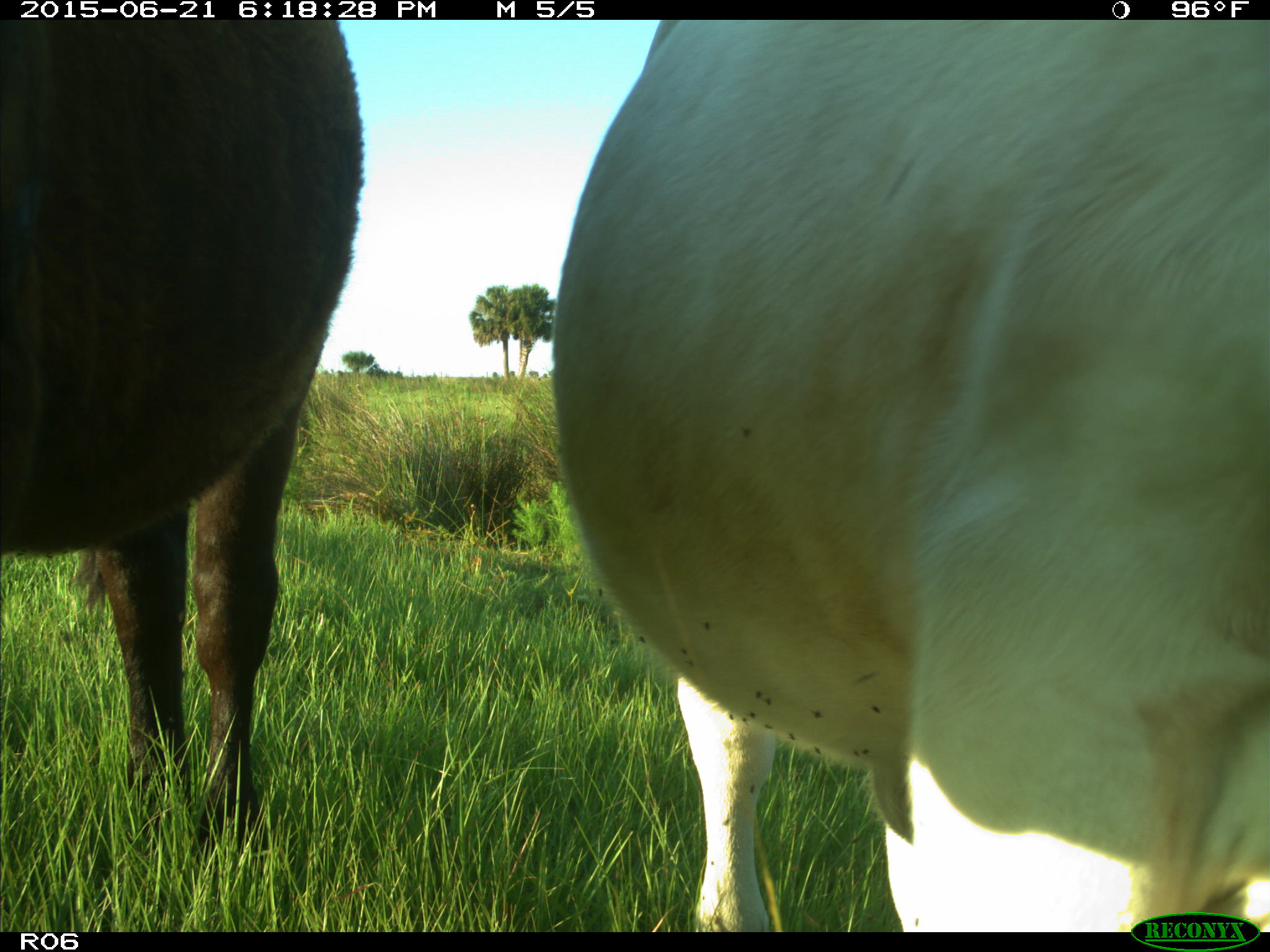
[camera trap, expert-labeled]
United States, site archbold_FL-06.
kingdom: Animalia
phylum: Chordata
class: Mammalia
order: Artiodactyla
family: Bovidae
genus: Bos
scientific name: Bos taurus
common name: domestic cow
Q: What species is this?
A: Bos taurus (domestic cow).